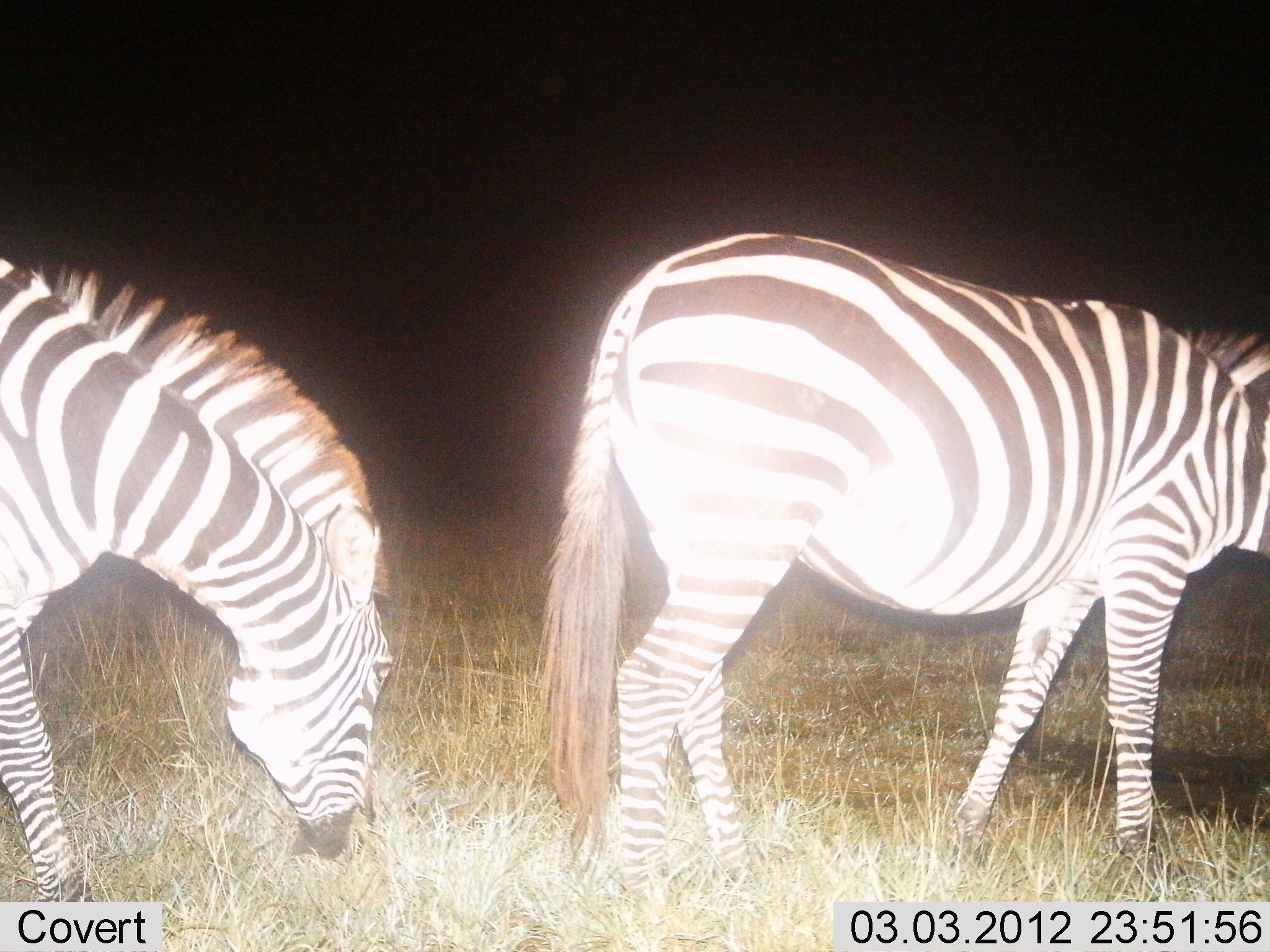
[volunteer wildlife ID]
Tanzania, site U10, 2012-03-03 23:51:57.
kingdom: Animalia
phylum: Chordata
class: Mammalia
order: Perissodactyla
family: Equidae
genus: Equus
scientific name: Equus quagga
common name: plains zebra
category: zebra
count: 2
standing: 35%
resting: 0%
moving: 22%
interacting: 0%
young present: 0%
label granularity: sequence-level